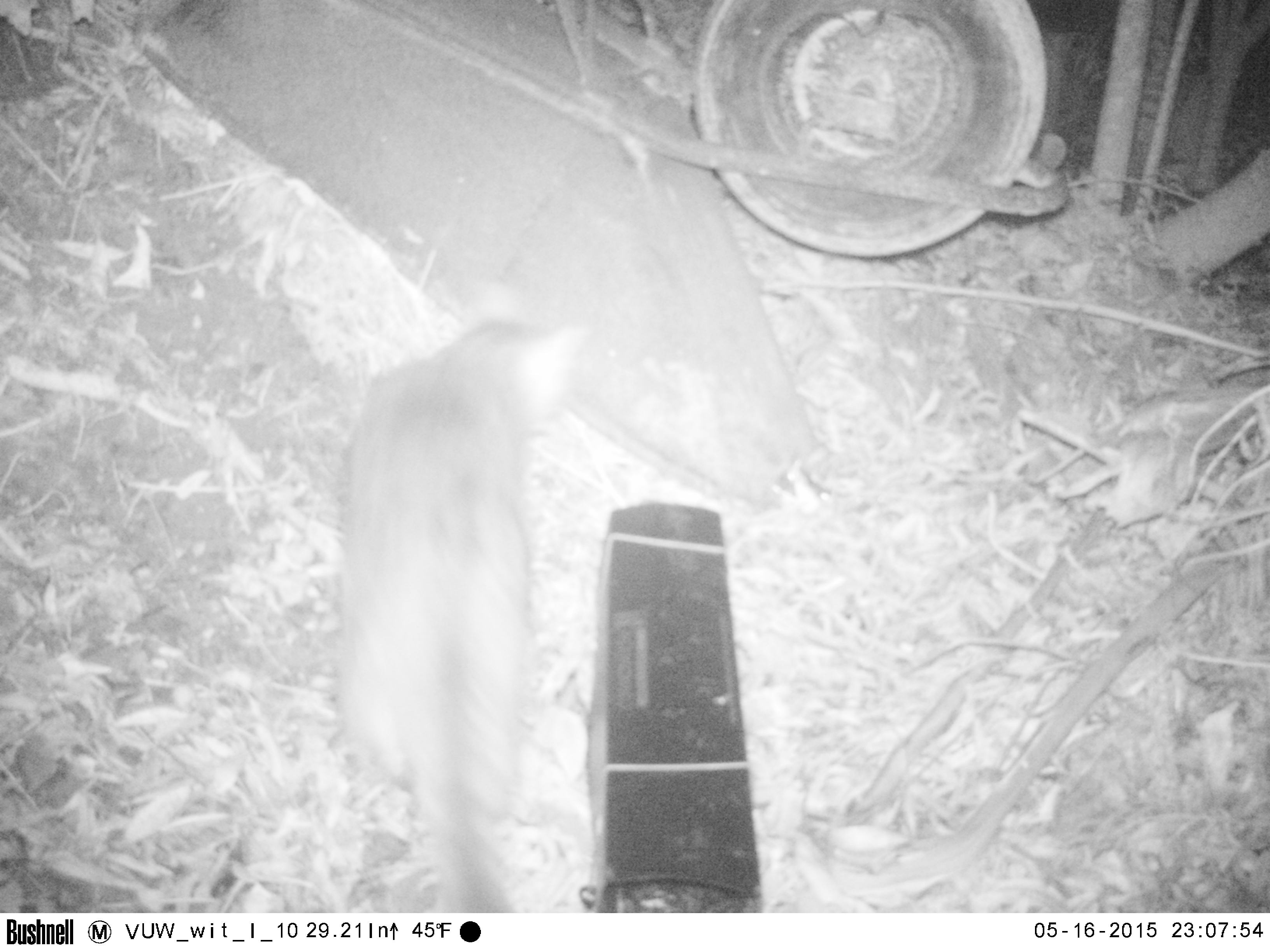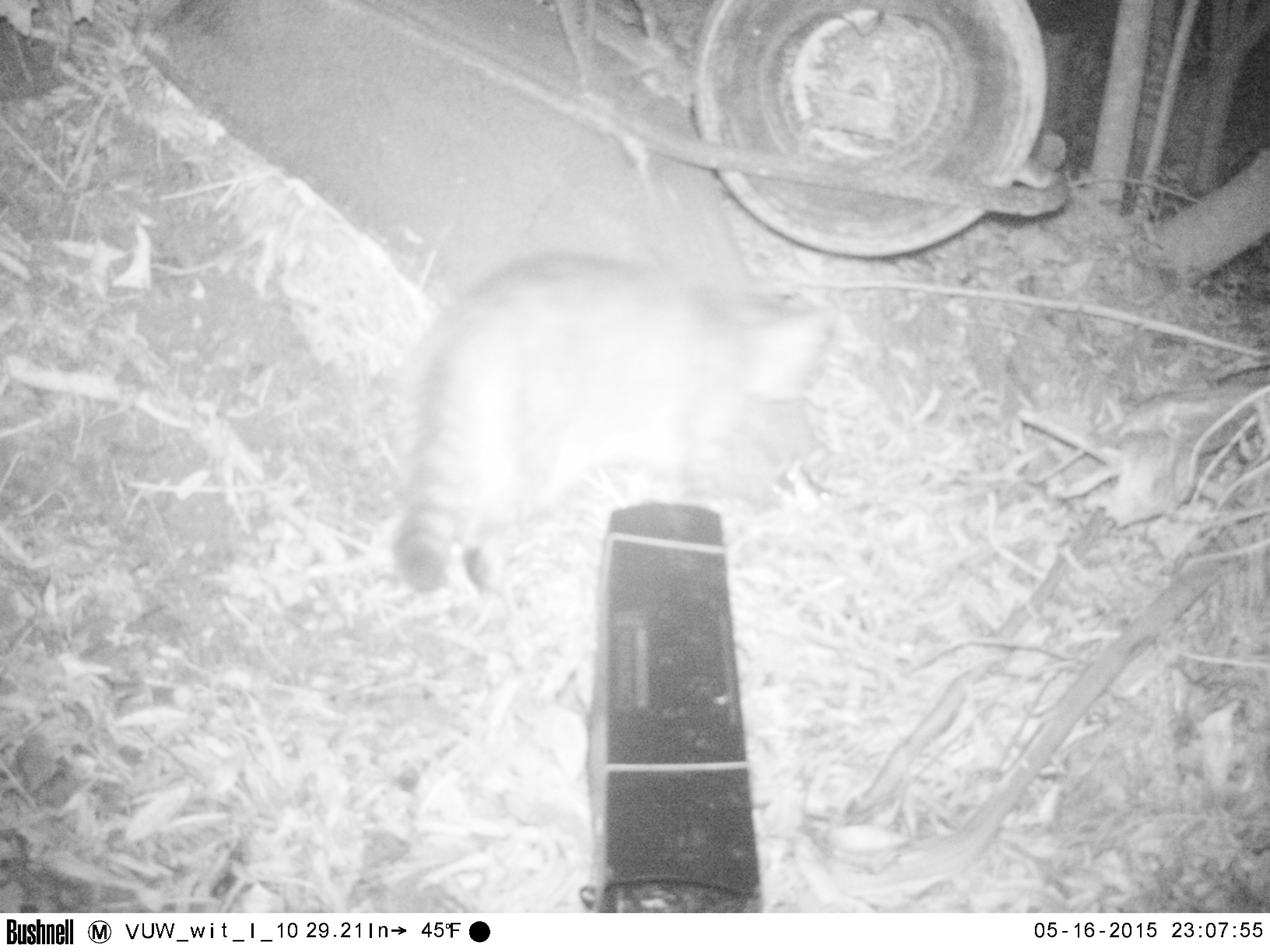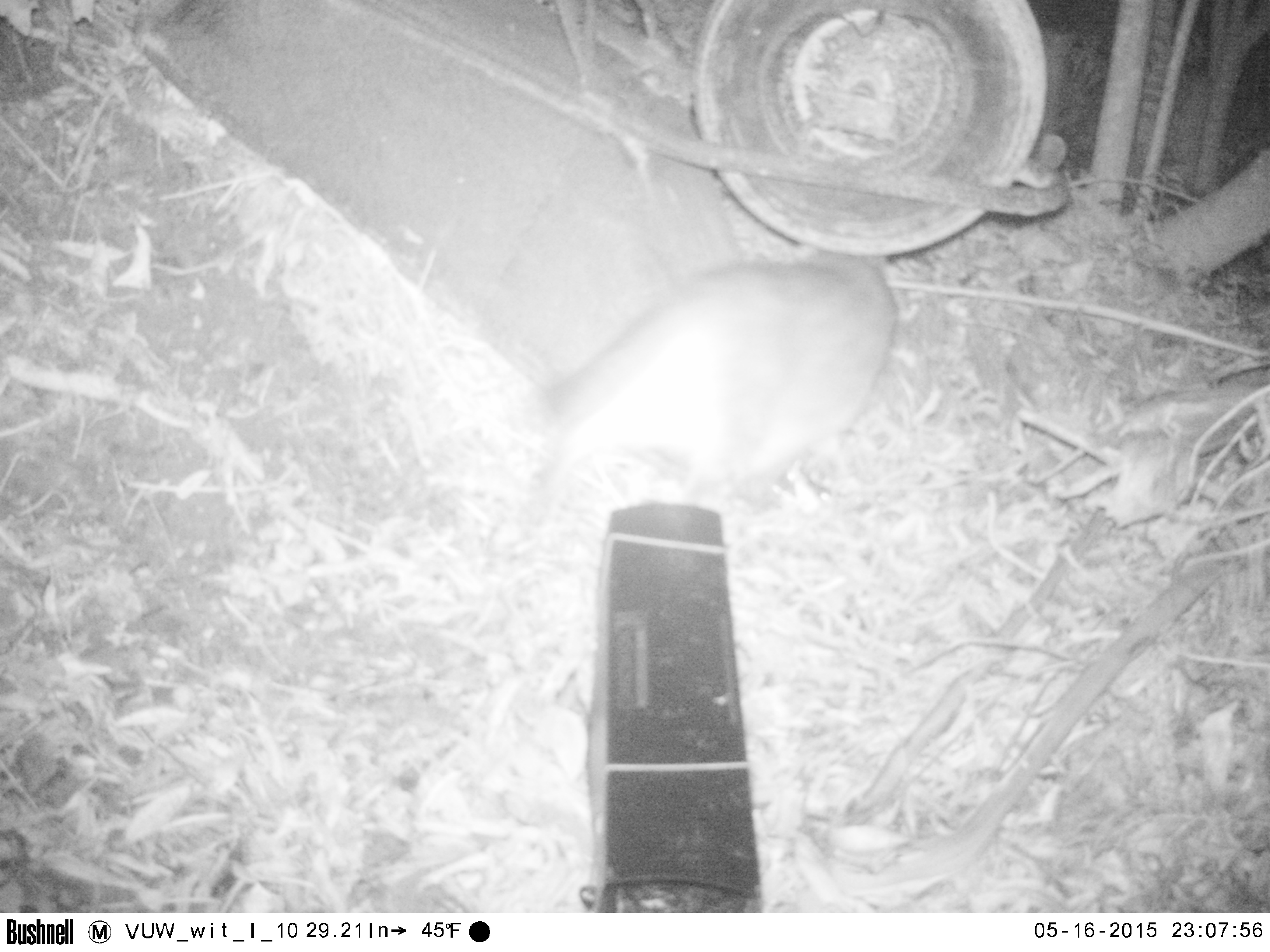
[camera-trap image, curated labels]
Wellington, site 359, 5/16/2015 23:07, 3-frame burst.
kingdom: Animalia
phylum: Chordata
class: Mammalia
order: Carnivora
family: Felidae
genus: Felis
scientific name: Felis catus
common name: cat